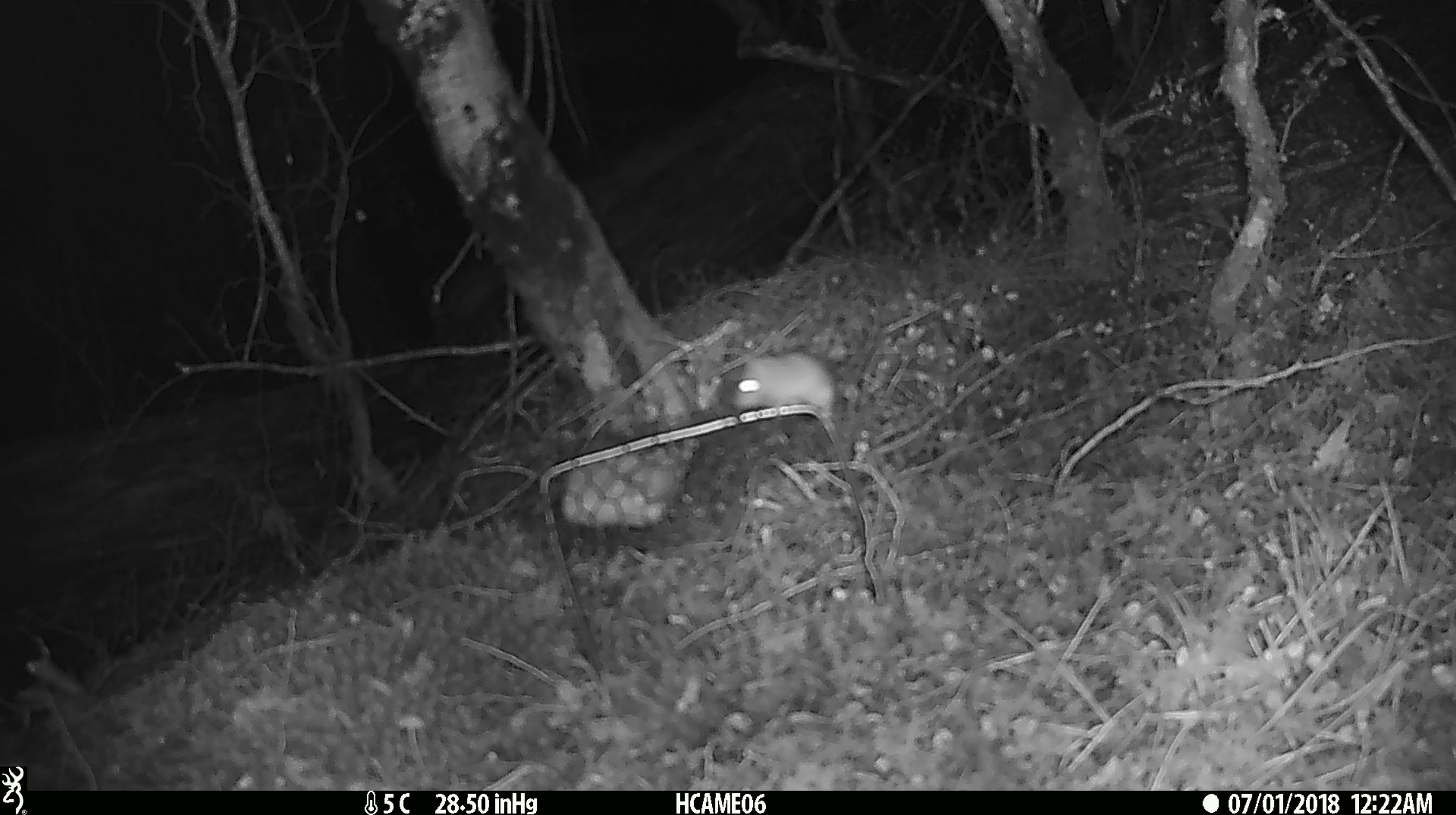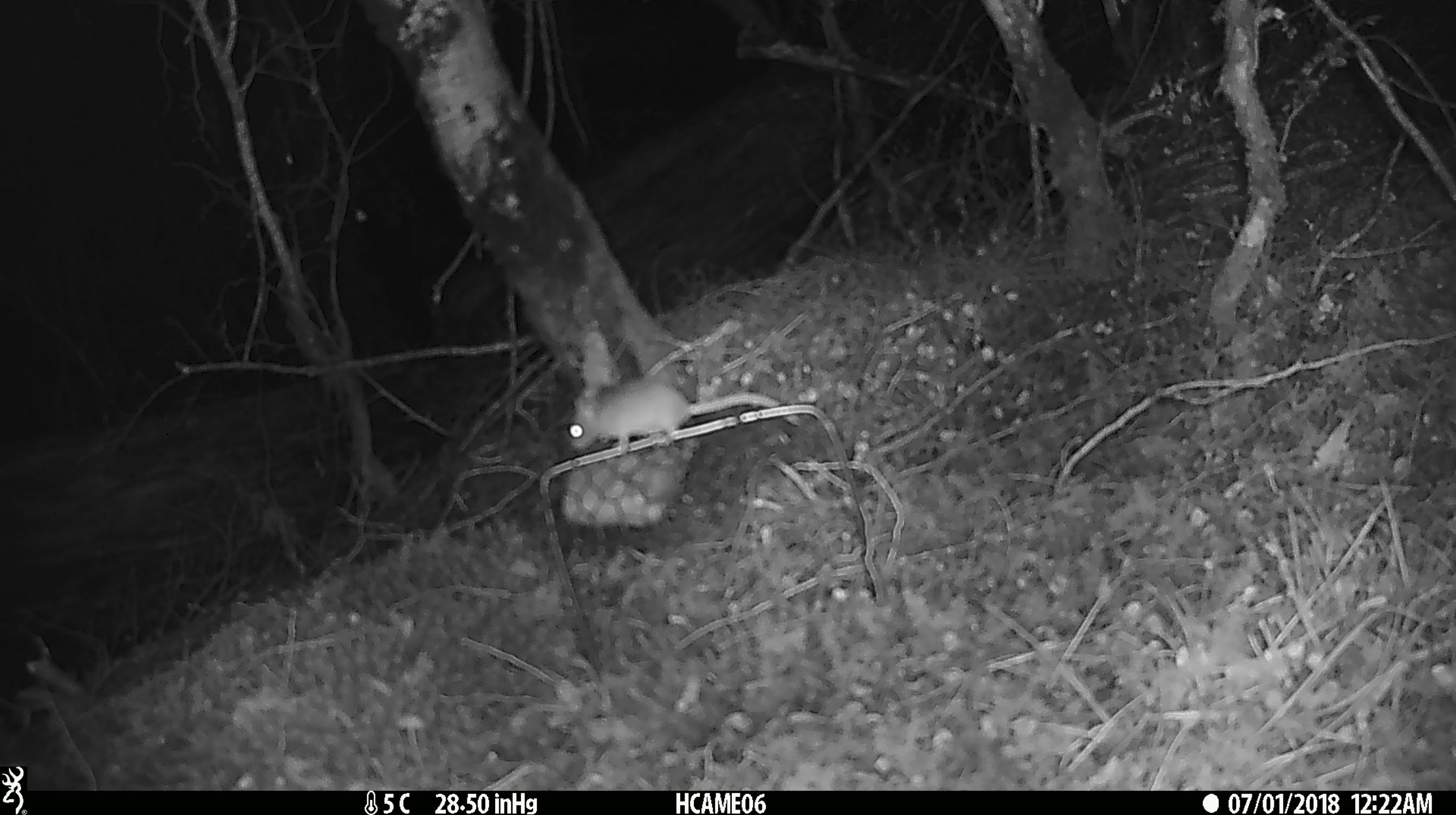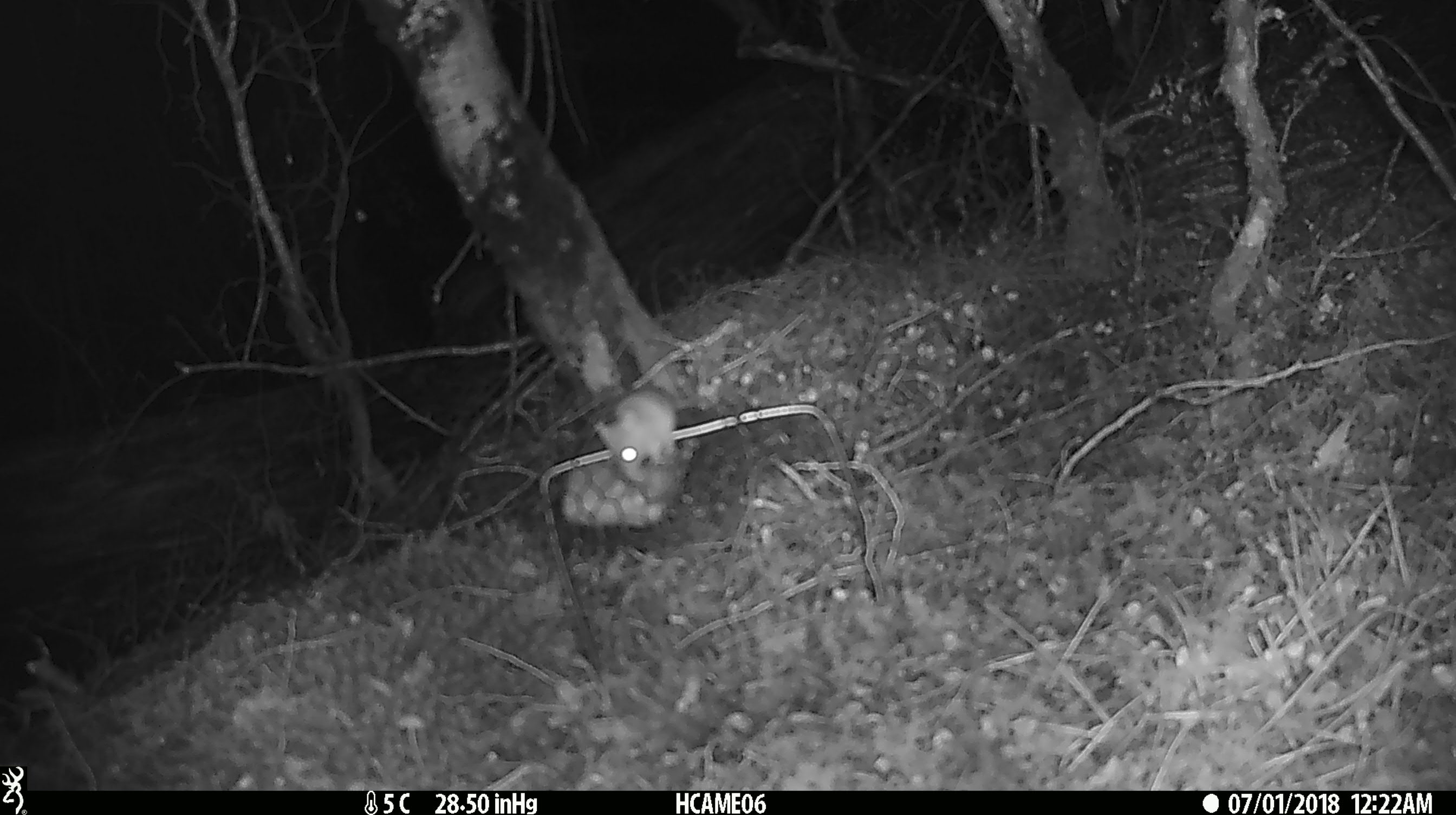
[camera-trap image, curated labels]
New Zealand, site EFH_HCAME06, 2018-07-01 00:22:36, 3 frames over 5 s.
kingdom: Animalia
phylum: Chordata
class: Mammalia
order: Rodentia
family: Muridae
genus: Mus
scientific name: Mus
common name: mouse